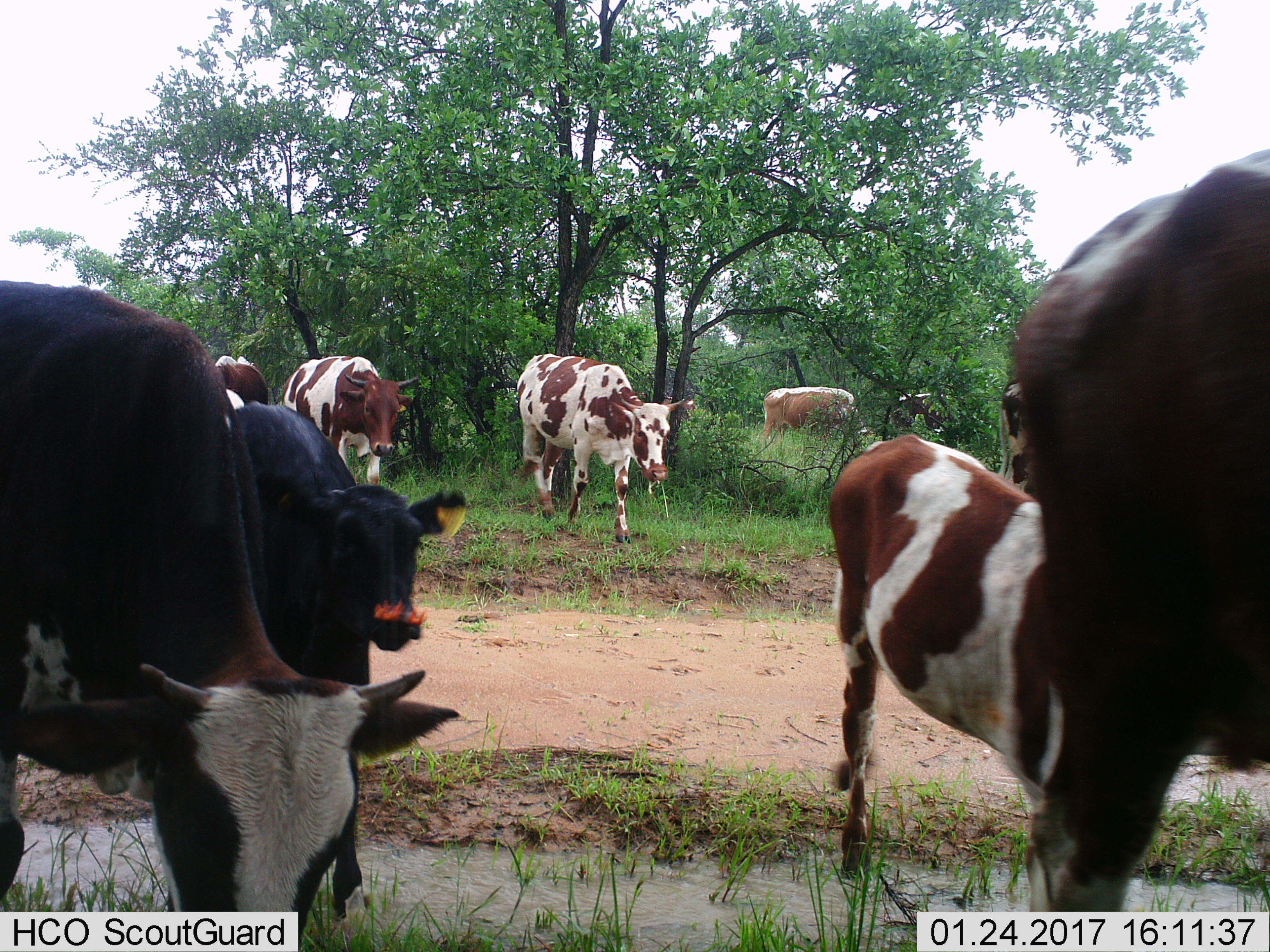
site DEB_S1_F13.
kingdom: Animalia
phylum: Chordata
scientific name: Vertebrata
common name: domestic animal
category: domesticanimal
Domesticanimal (domestic animal) (Vertebrata), count 10. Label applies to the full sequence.